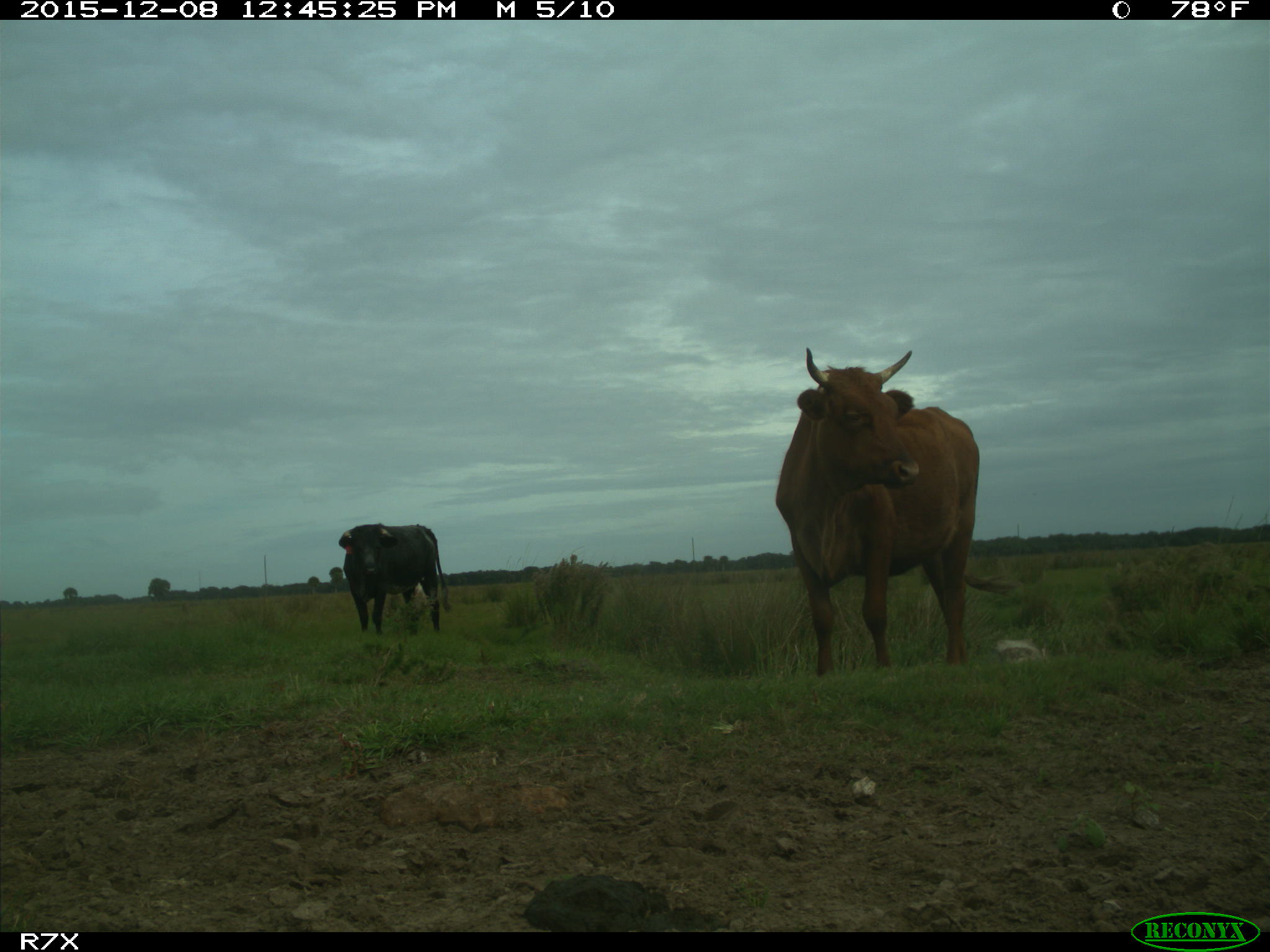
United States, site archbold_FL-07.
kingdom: Animalia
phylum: Chordata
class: Mammalia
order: Artiodactyla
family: Bovidae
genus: Bos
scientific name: Bos taurus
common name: domestic cow